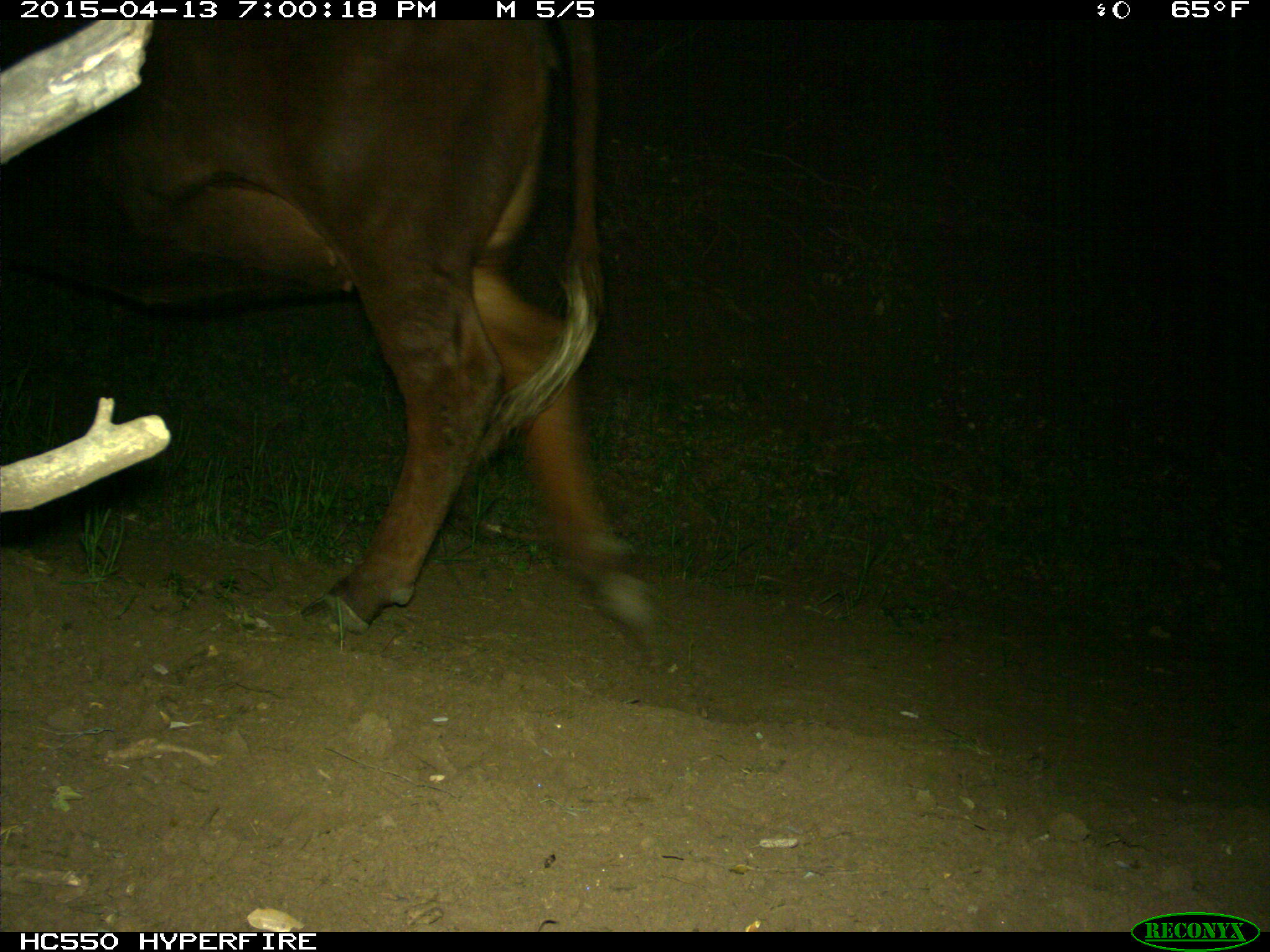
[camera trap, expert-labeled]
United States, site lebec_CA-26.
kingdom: Animalia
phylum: Chordata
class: Mammalia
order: Artiodactyla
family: Bovidae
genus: Bos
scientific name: Bos taurus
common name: domestic cow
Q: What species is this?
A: Bos taurus (domestic cow).